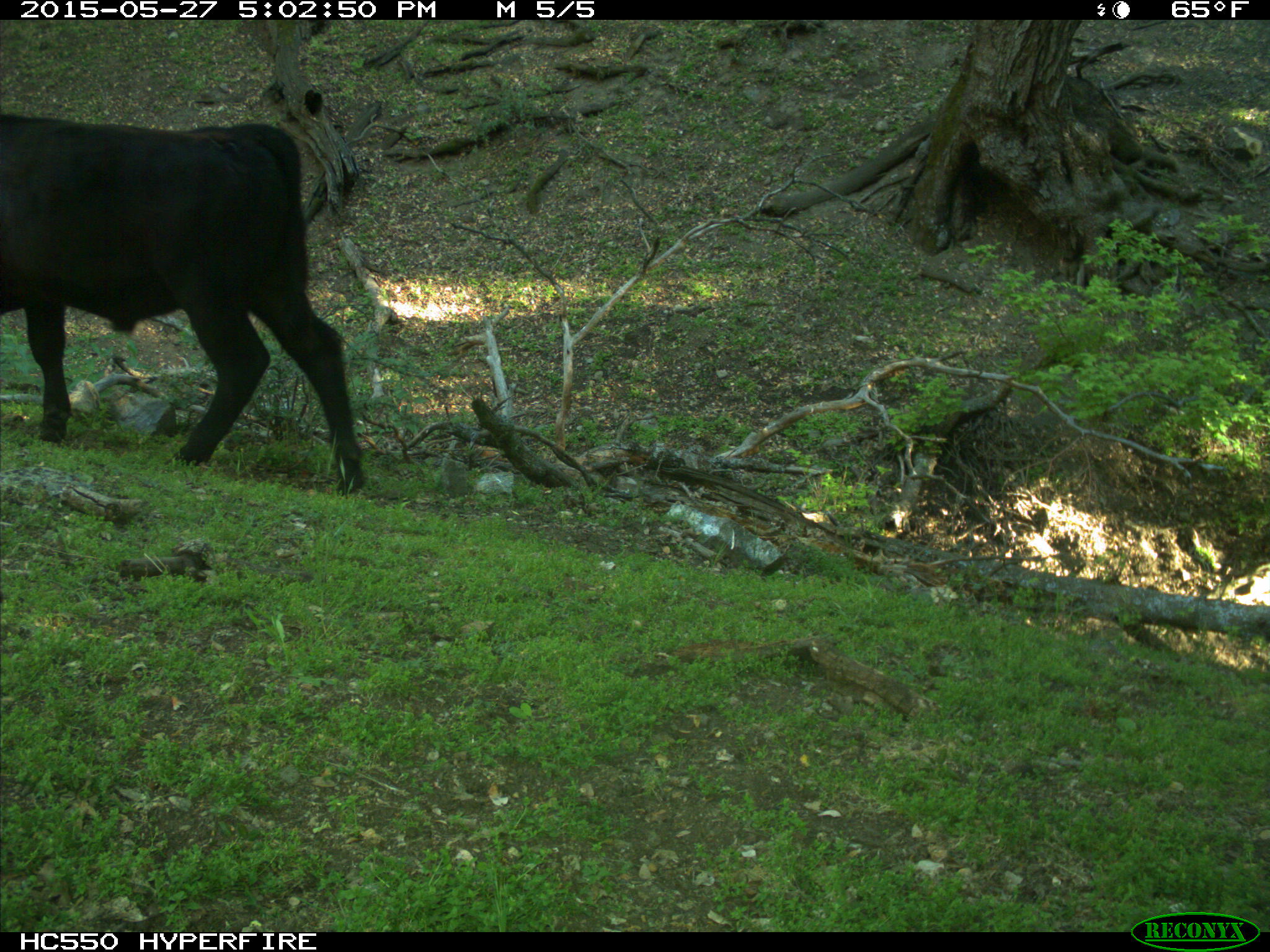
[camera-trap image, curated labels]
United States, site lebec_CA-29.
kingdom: Animalia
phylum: Chordata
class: Mammalia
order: Artiodactyla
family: Bovidae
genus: Bos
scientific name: Bos taurus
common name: domestic cow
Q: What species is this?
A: Bos taurus (domestic cow).